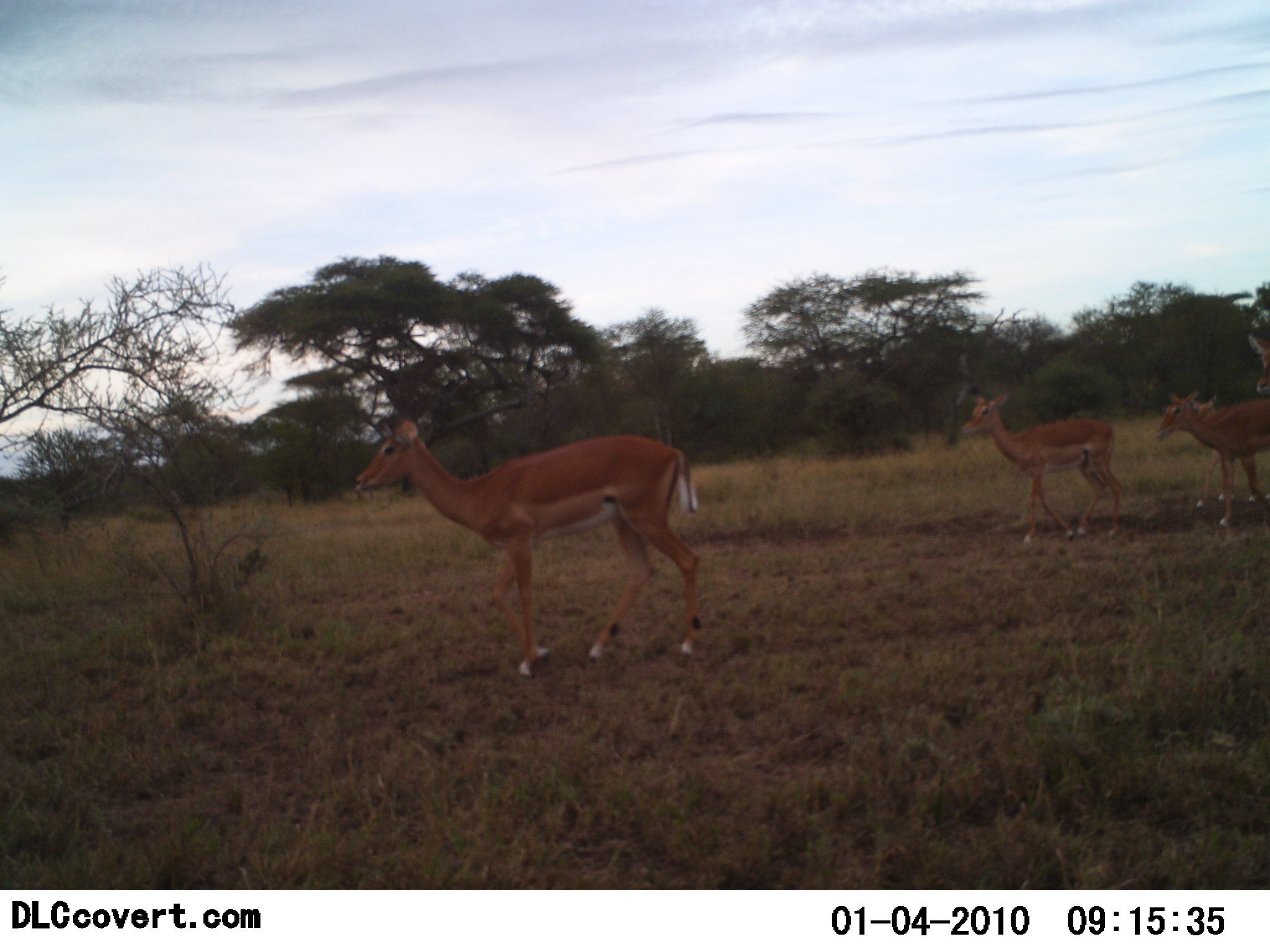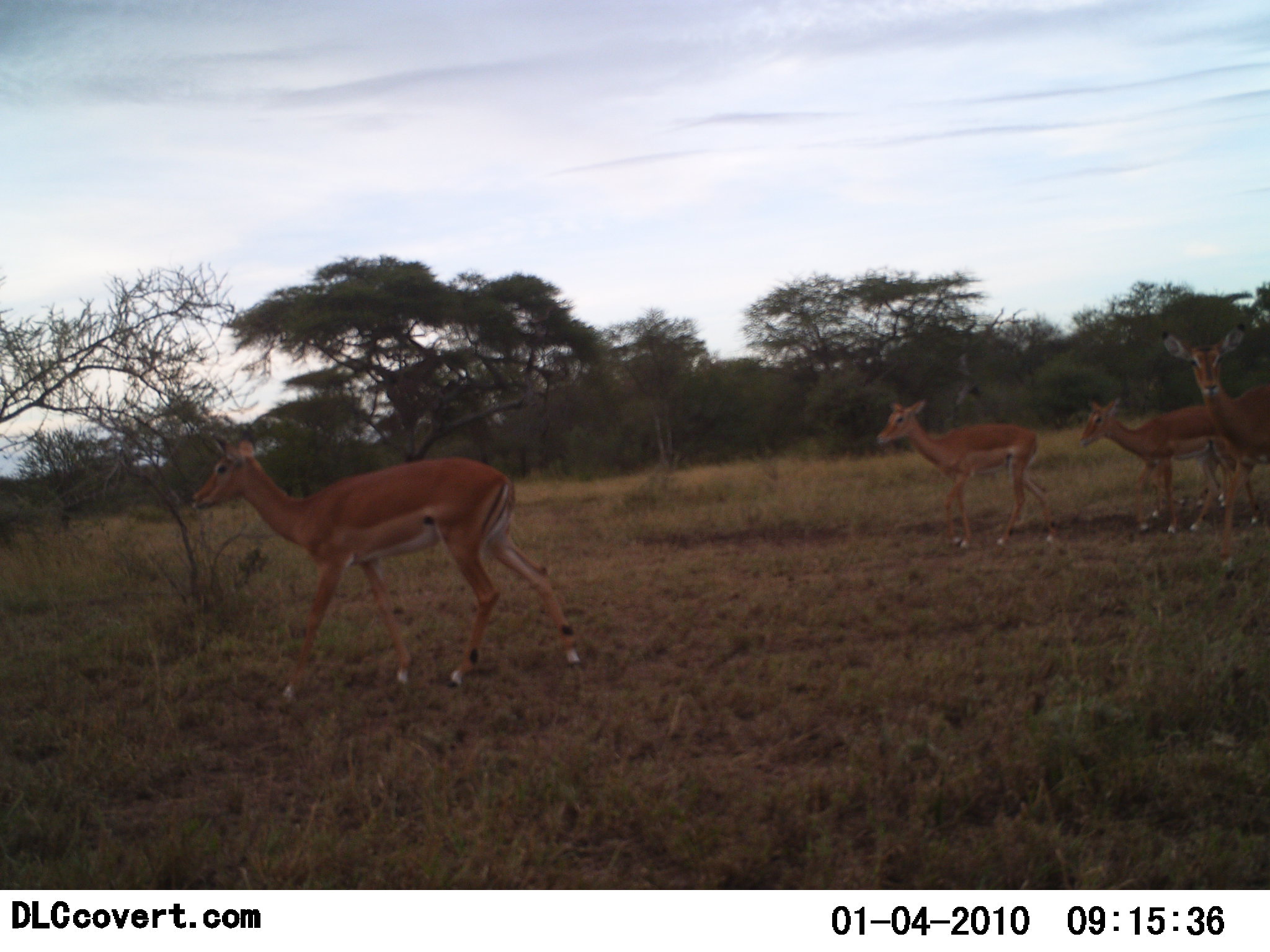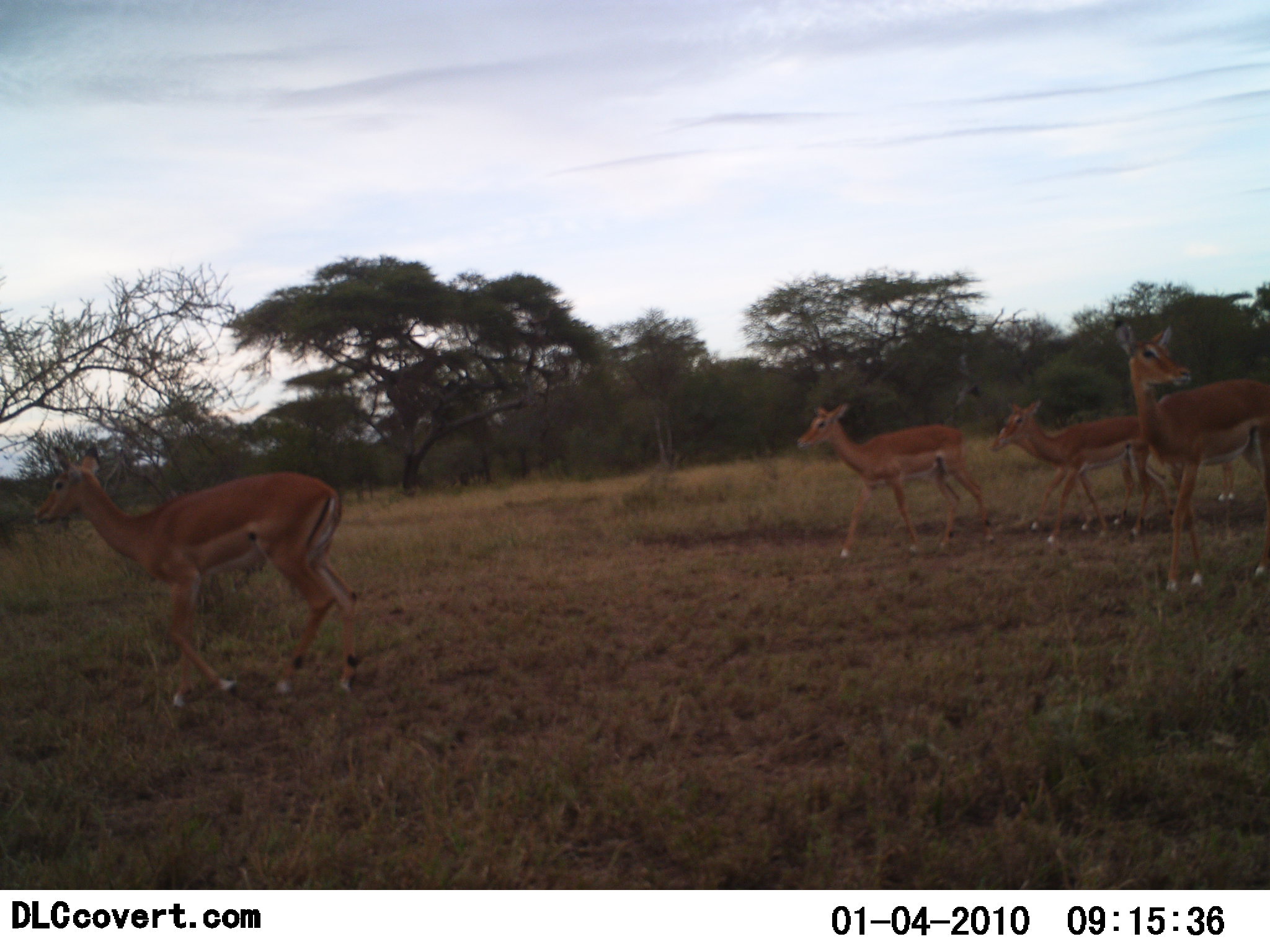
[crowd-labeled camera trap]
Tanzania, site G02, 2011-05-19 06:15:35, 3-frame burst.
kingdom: Animalia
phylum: Chordata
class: Mammalia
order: Artiodactyla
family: Bovidae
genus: Aepyceros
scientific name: Aepyceros melampus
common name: impala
Impala (Aepyceros melampus), count 4. Behavior (volunteer vote fractions): standing 0%, resting 0%, moving 100%, interacting 0%. Young present (vote fraction): 0%. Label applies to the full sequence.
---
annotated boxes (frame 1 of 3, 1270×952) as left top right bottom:
animal: 354 418 701 678; 960 392 1124 544; 1155 391 1270 526; 1183 393 1270 505; 1247 335 1270 412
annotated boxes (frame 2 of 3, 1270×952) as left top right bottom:
animal: 191 432 581 700; 1159 325 1269 580; 877 397 1059 548; 1080 399 1263 531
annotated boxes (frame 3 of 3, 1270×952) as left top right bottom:
animal: 28 444 362 708; 1115 321 1270 591; 794 403 995 558; 990 400 1163 543; 1101 400 1245 535